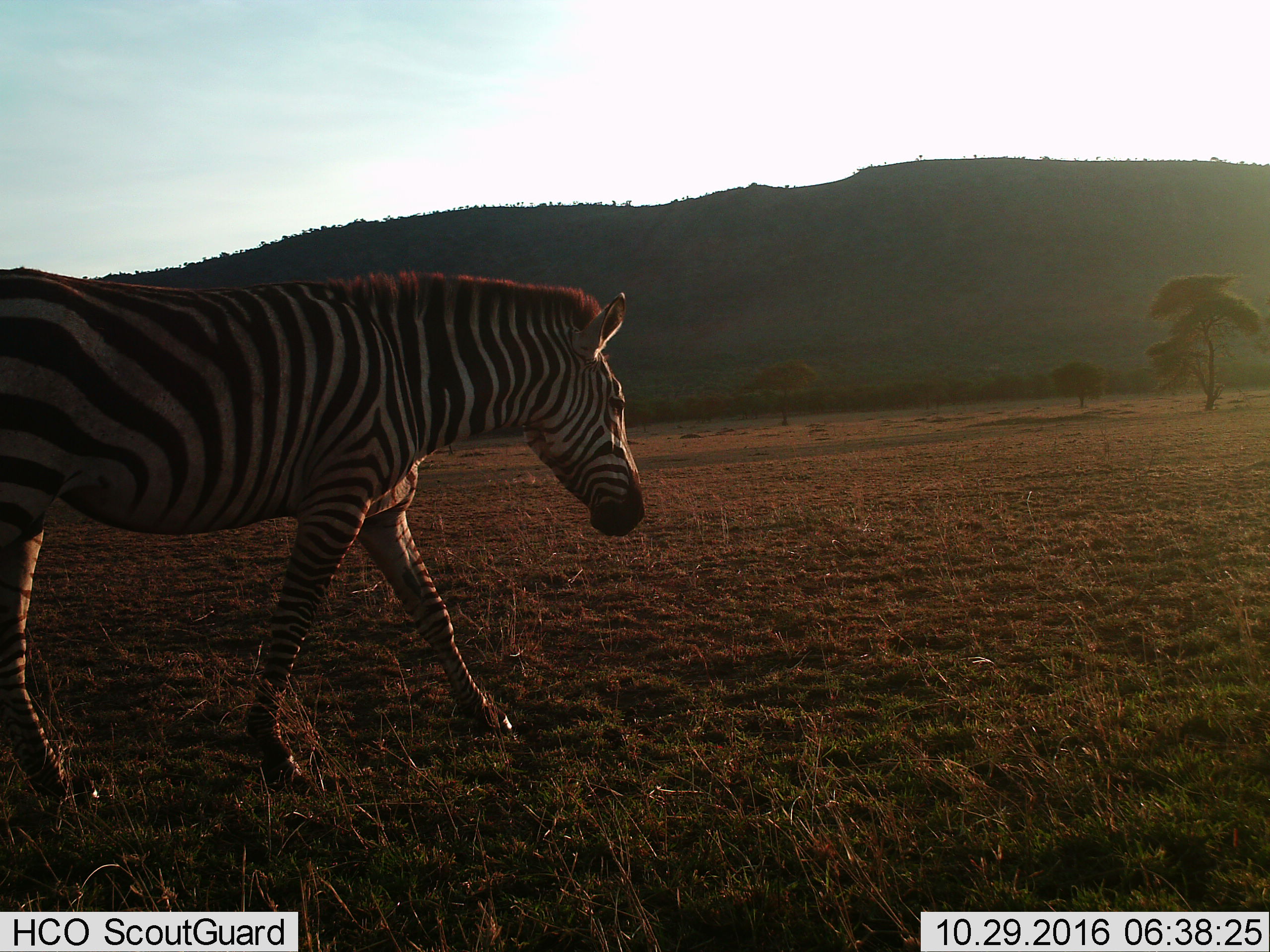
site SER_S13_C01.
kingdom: Animalia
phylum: Chordata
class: Mammalia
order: Perissodactyla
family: Equidae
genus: Equus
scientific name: Equus quagga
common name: plains zebra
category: zebraplains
Zebraplains (plains zebra) (Equus quagga), count 1. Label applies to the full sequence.